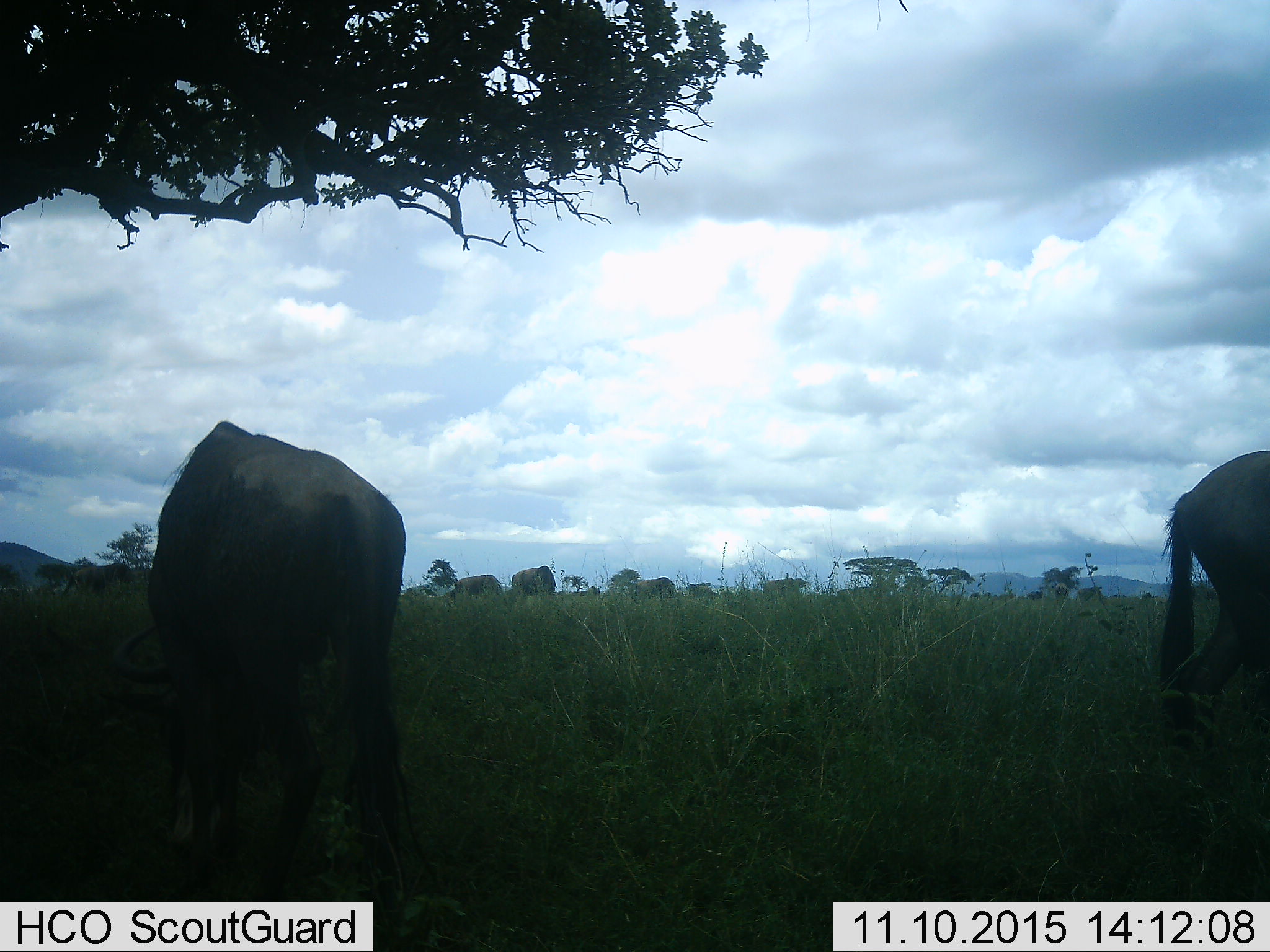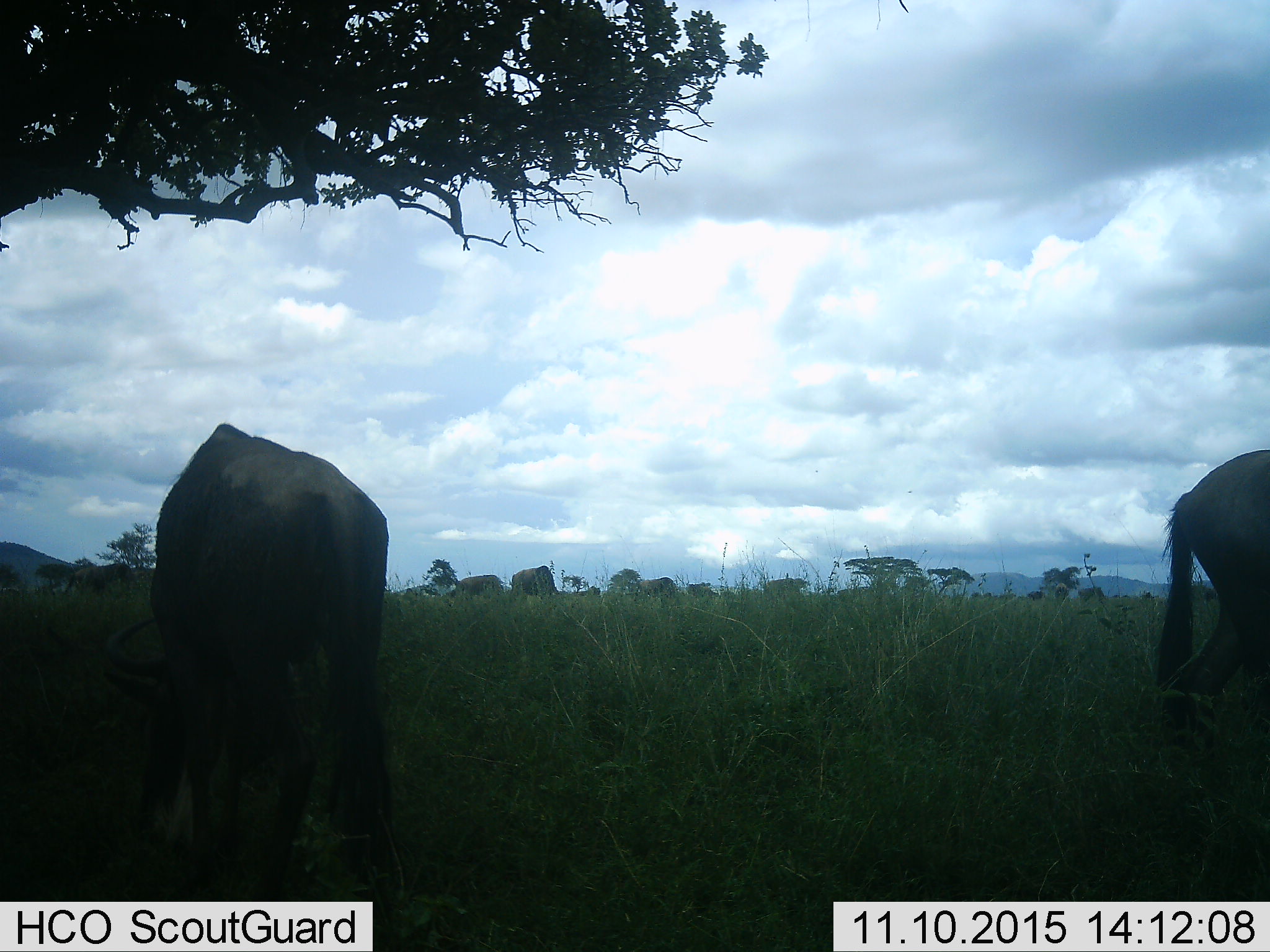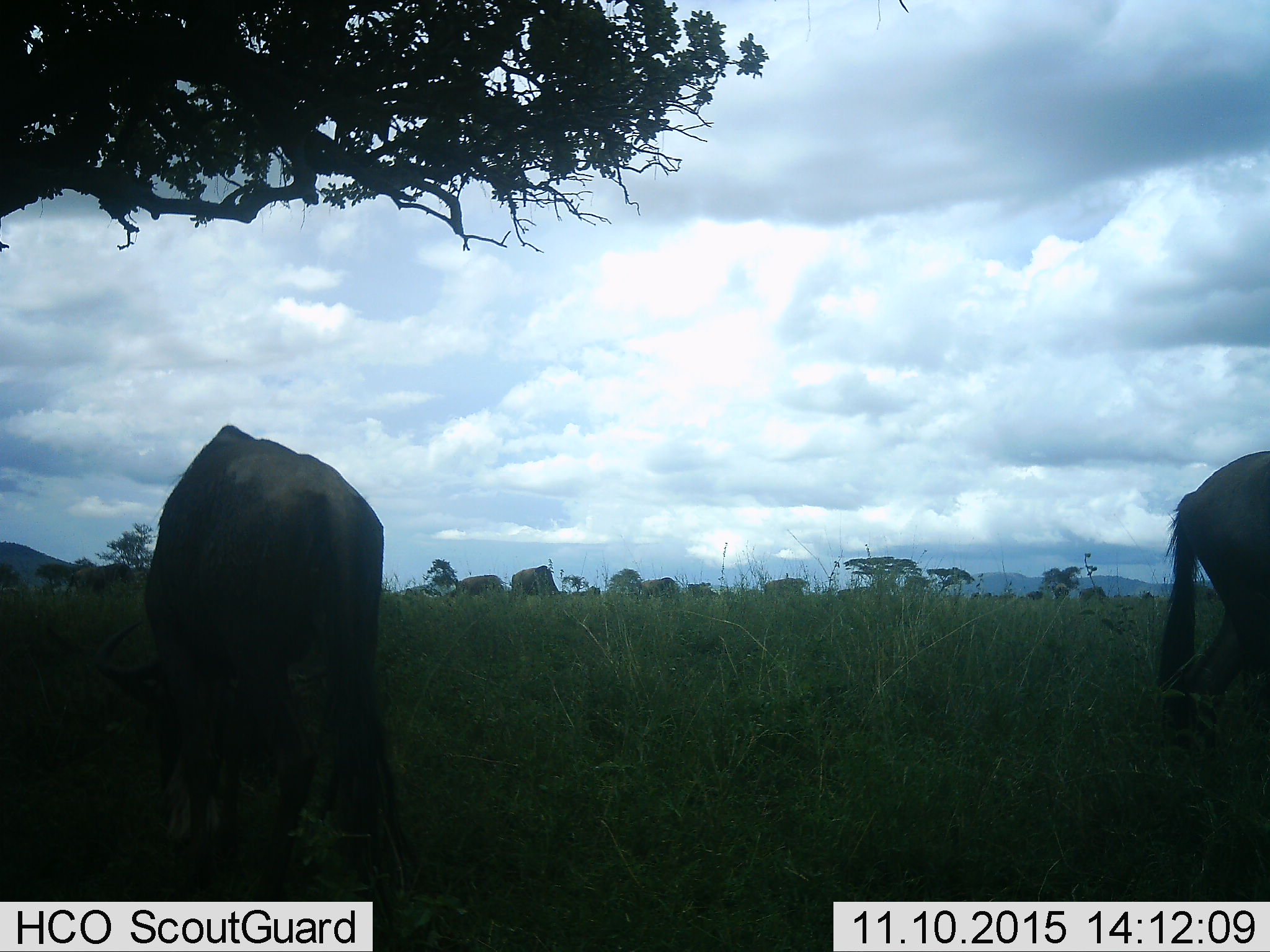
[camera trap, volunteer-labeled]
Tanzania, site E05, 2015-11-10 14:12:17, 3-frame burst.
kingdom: Animalia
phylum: Chordata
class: Mammalia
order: Artiodactyla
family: Bovidae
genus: Connochaetes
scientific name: Connochaetes taurinus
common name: blue wildebeest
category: wildebeest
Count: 9.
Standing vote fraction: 54%.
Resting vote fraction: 0%.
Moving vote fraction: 23%.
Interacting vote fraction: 0%.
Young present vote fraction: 0%.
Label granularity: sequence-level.